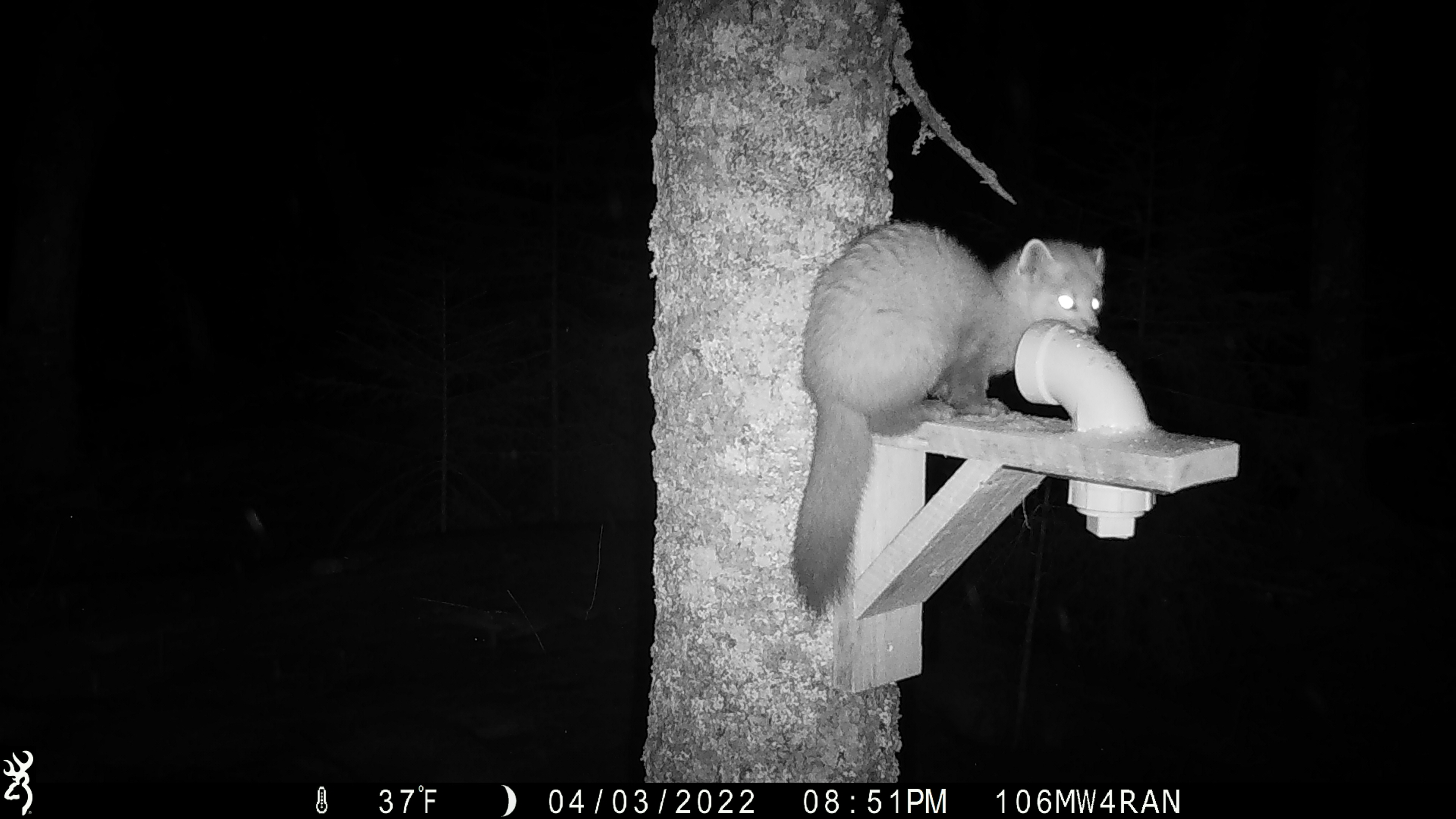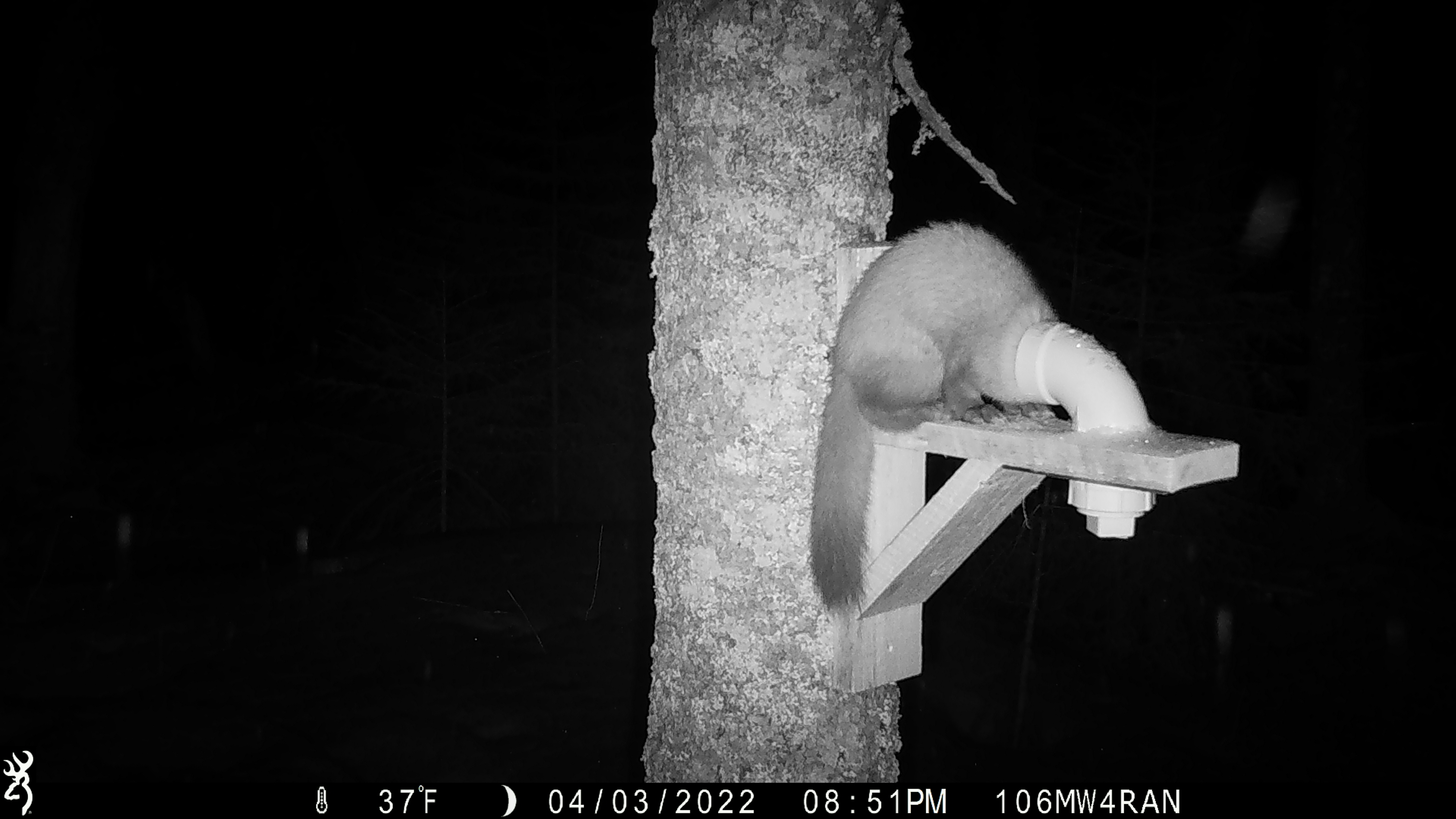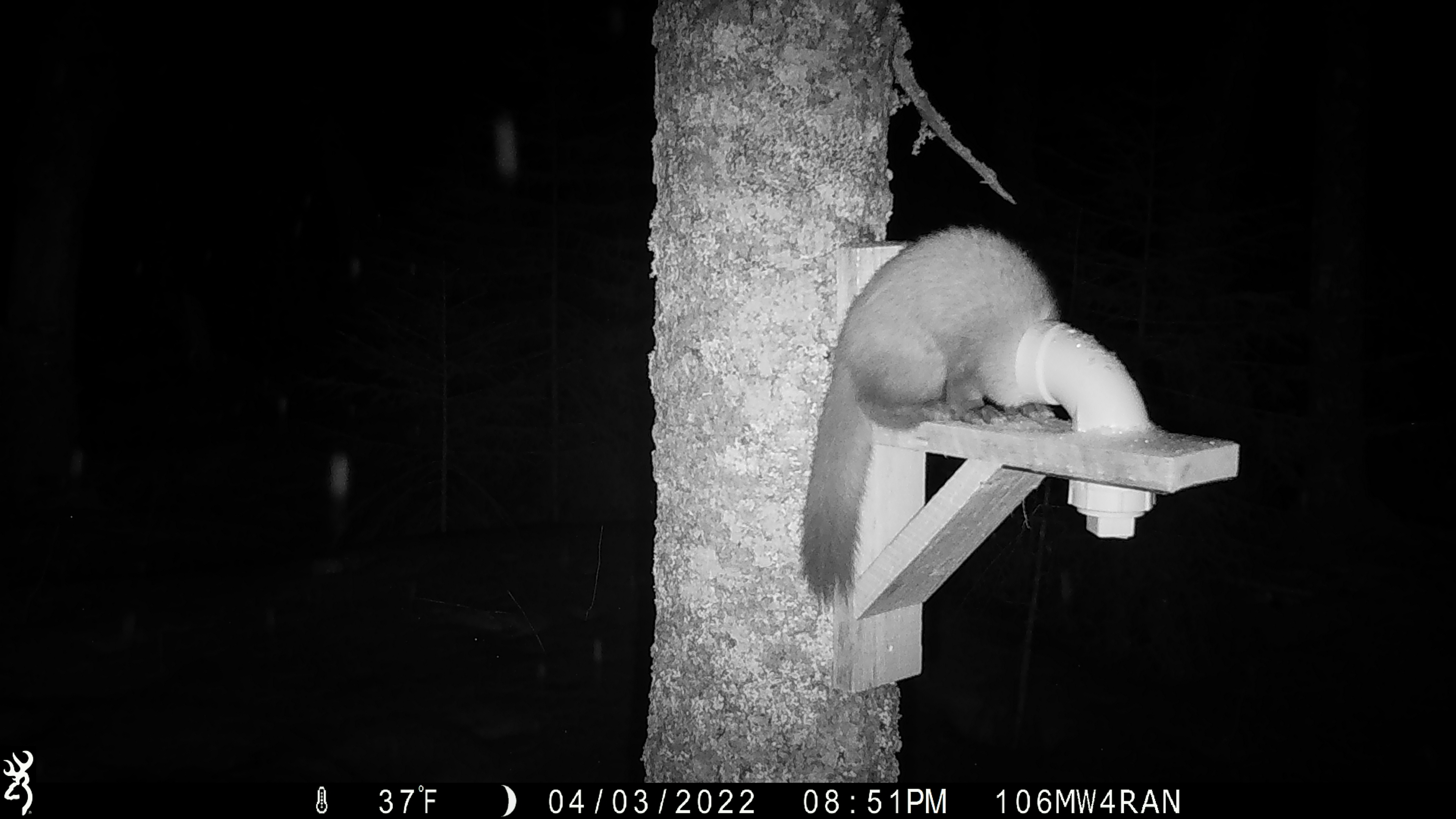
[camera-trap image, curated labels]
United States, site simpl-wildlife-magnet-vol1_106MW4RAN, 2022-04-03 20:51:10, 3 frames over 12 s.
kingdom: Animalia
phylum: Chordata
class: Mammalia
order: Carnivora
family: Mustelidae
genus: Martes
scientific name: Martes americana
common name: american marten